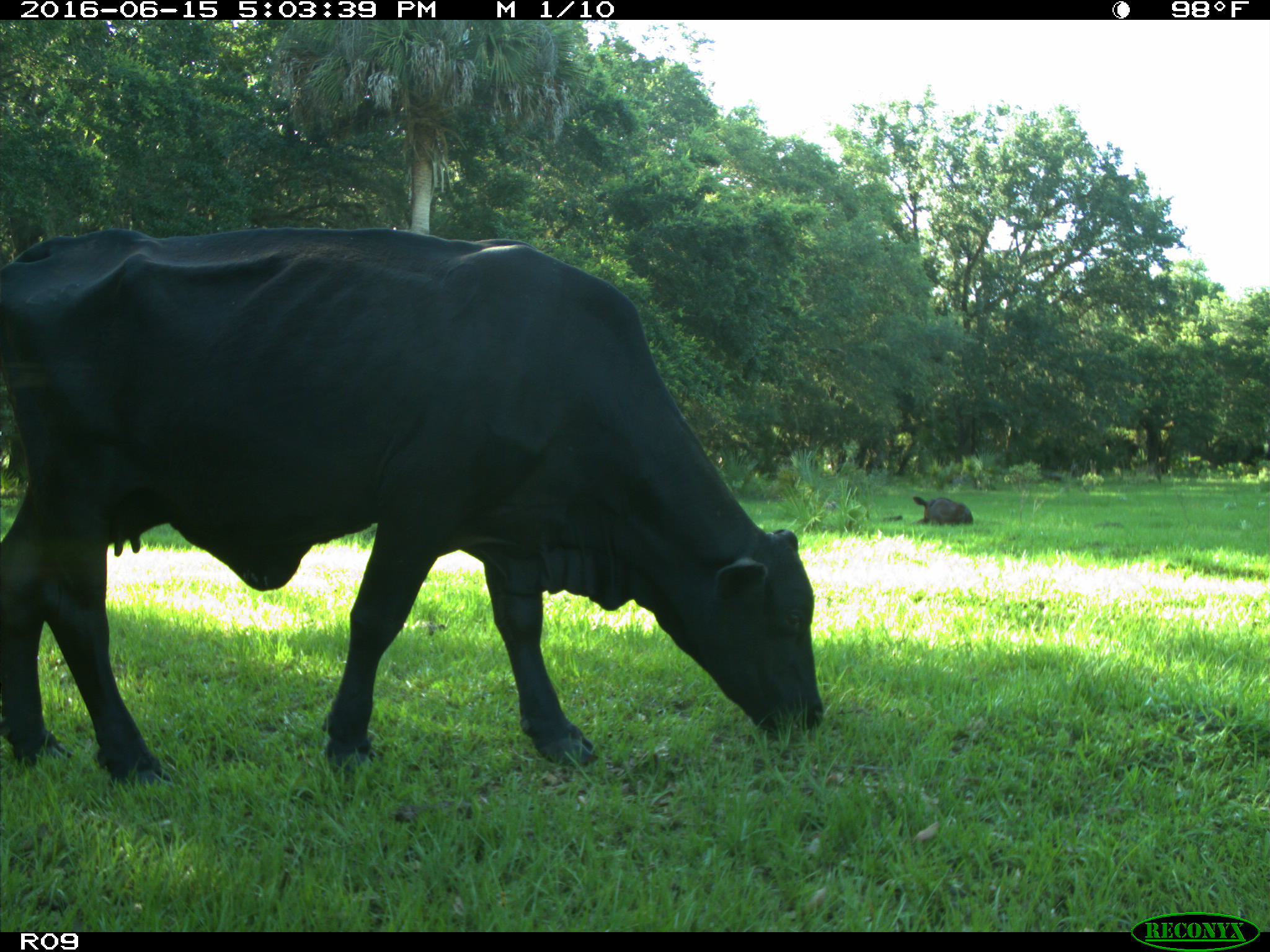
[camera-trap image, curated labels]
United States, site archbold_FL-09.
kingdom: Animalia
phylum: Chordata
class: Mammalia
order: Artiodactyla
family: Bovidae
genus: Bos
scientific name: Bos taurus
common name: domestic cow